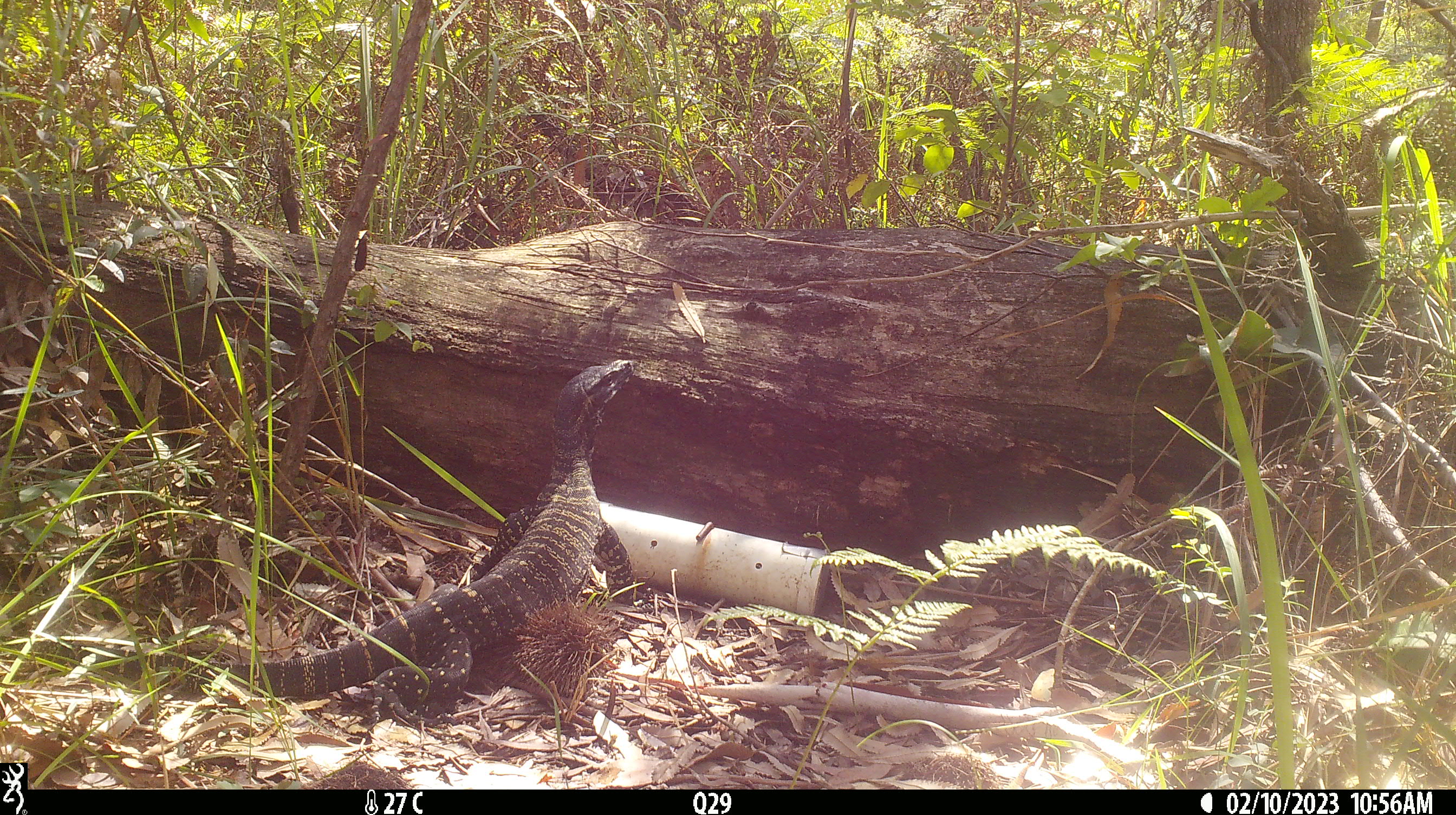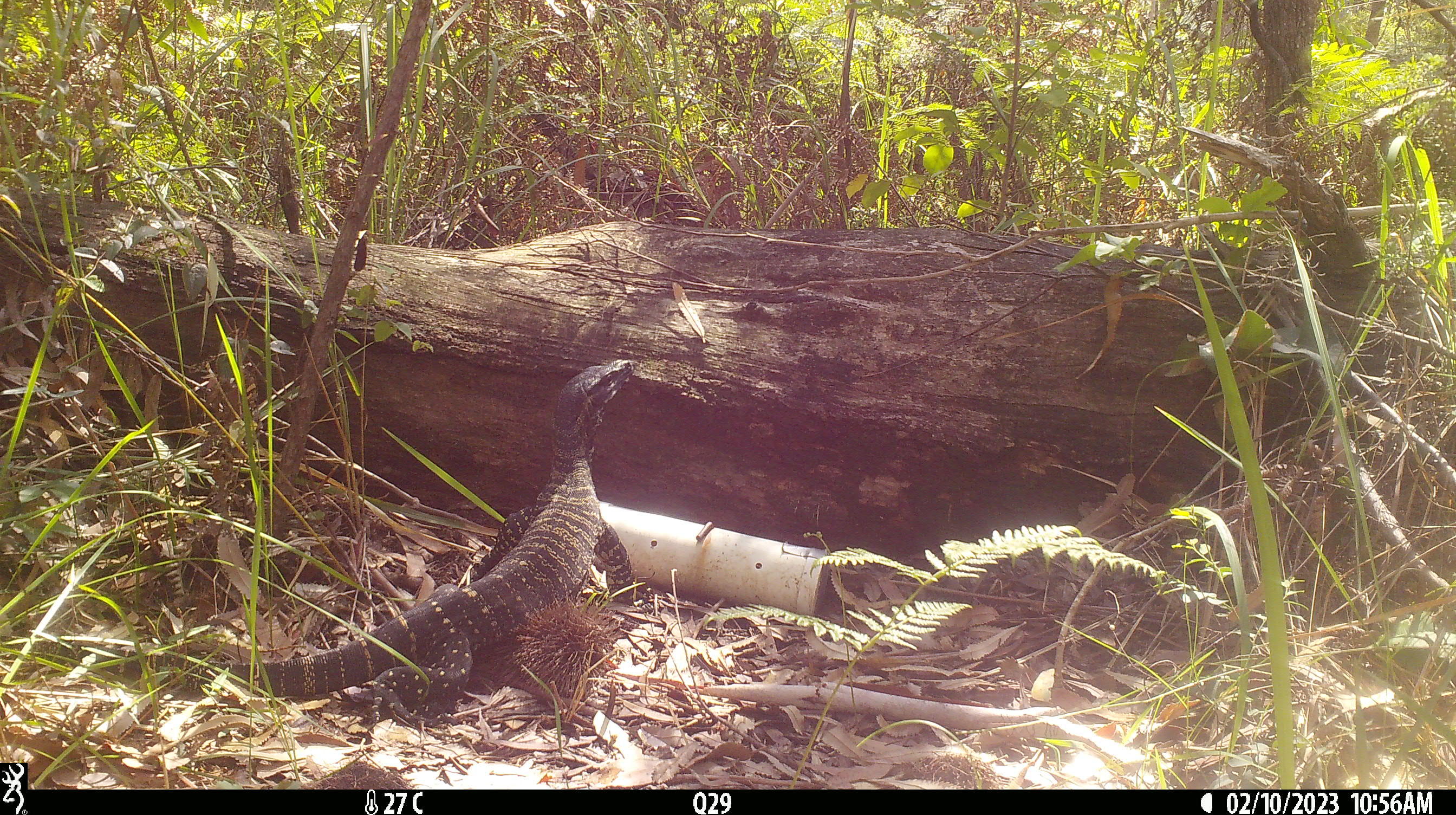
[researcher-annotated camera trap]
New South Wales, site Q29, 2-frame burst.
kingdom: Animalia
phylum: Chordata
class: Reptilia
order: Squamata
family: Varanidae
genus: Varanus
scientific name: Varanus varius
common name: lace monitor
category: goanna